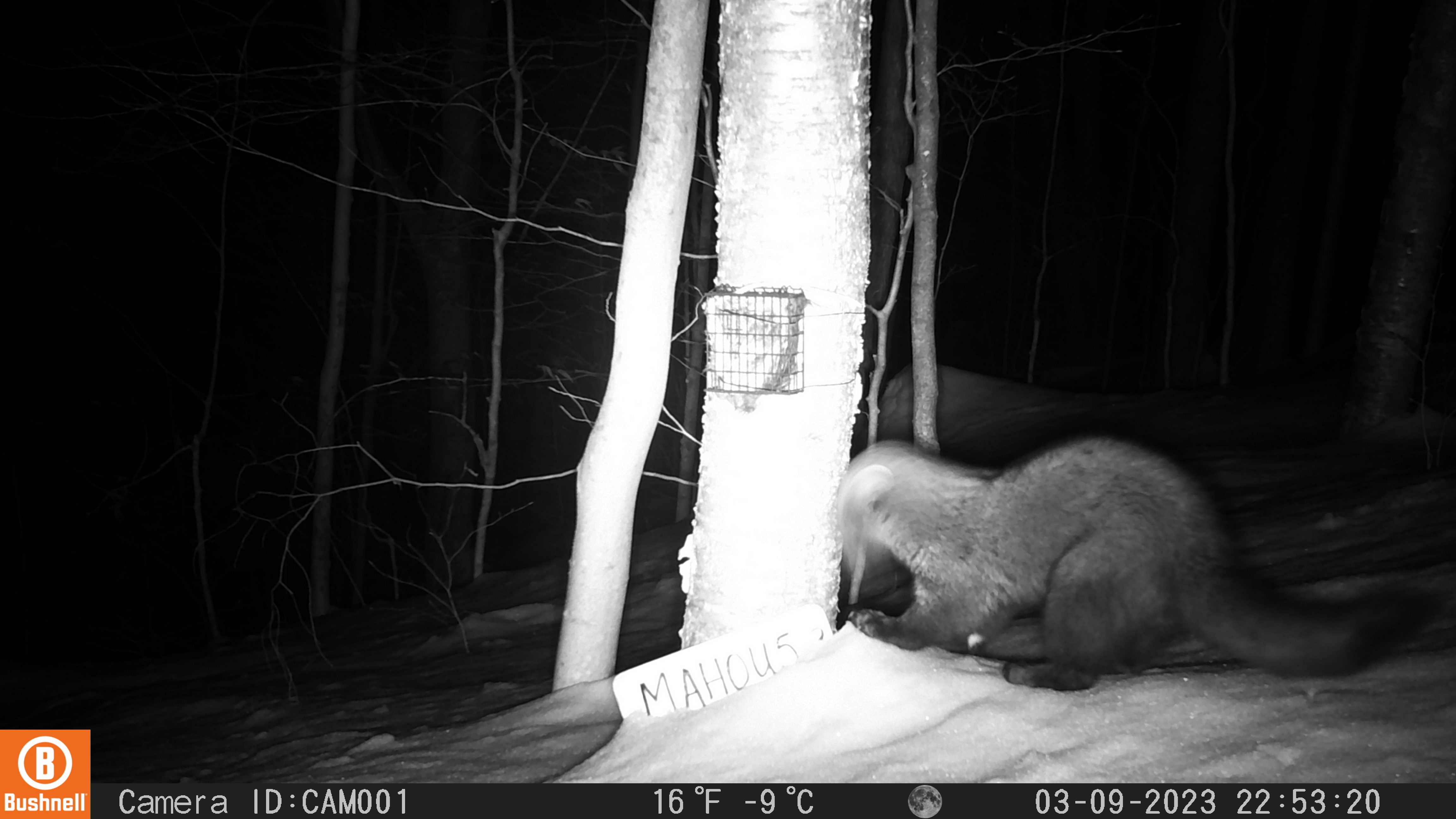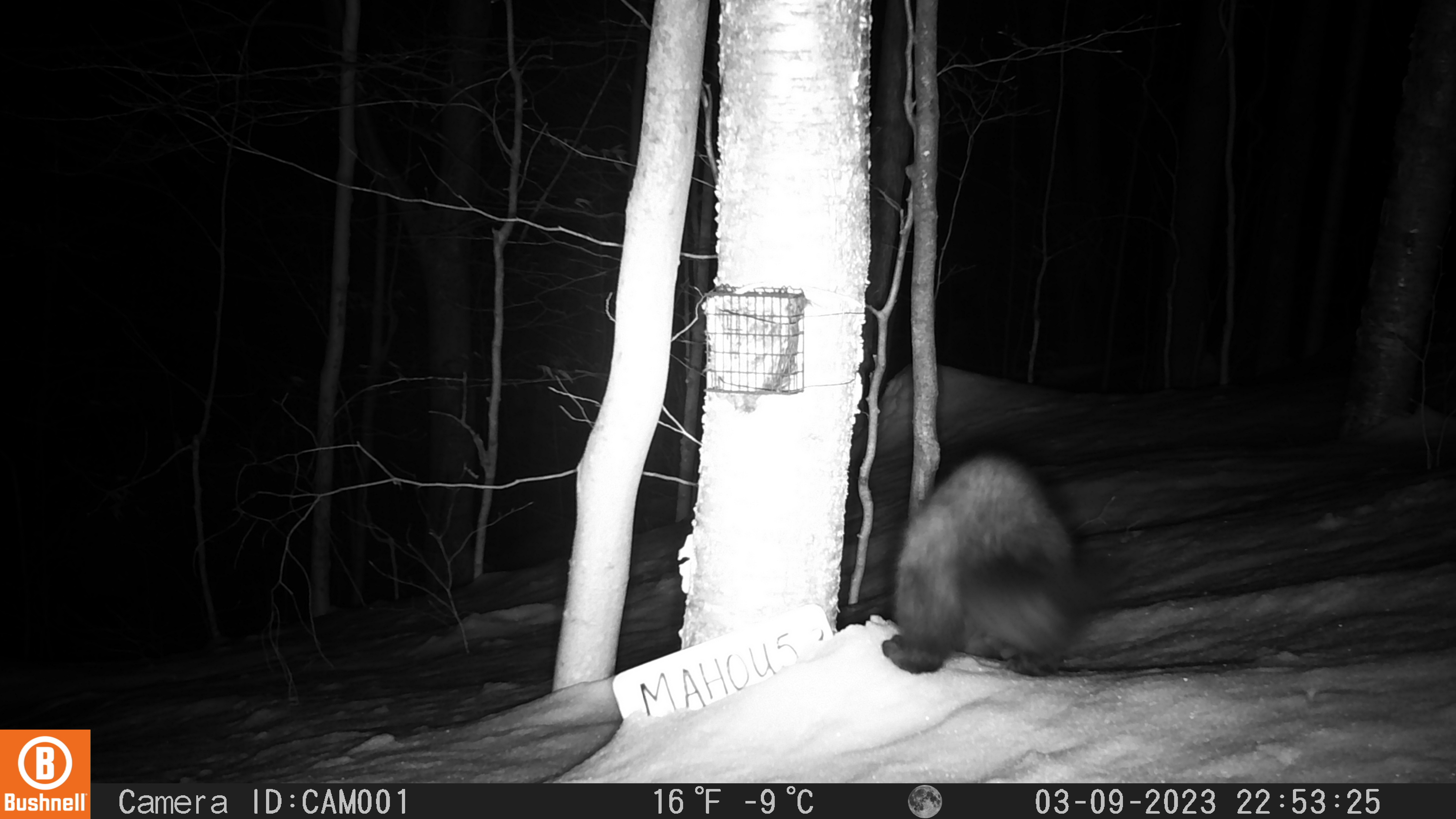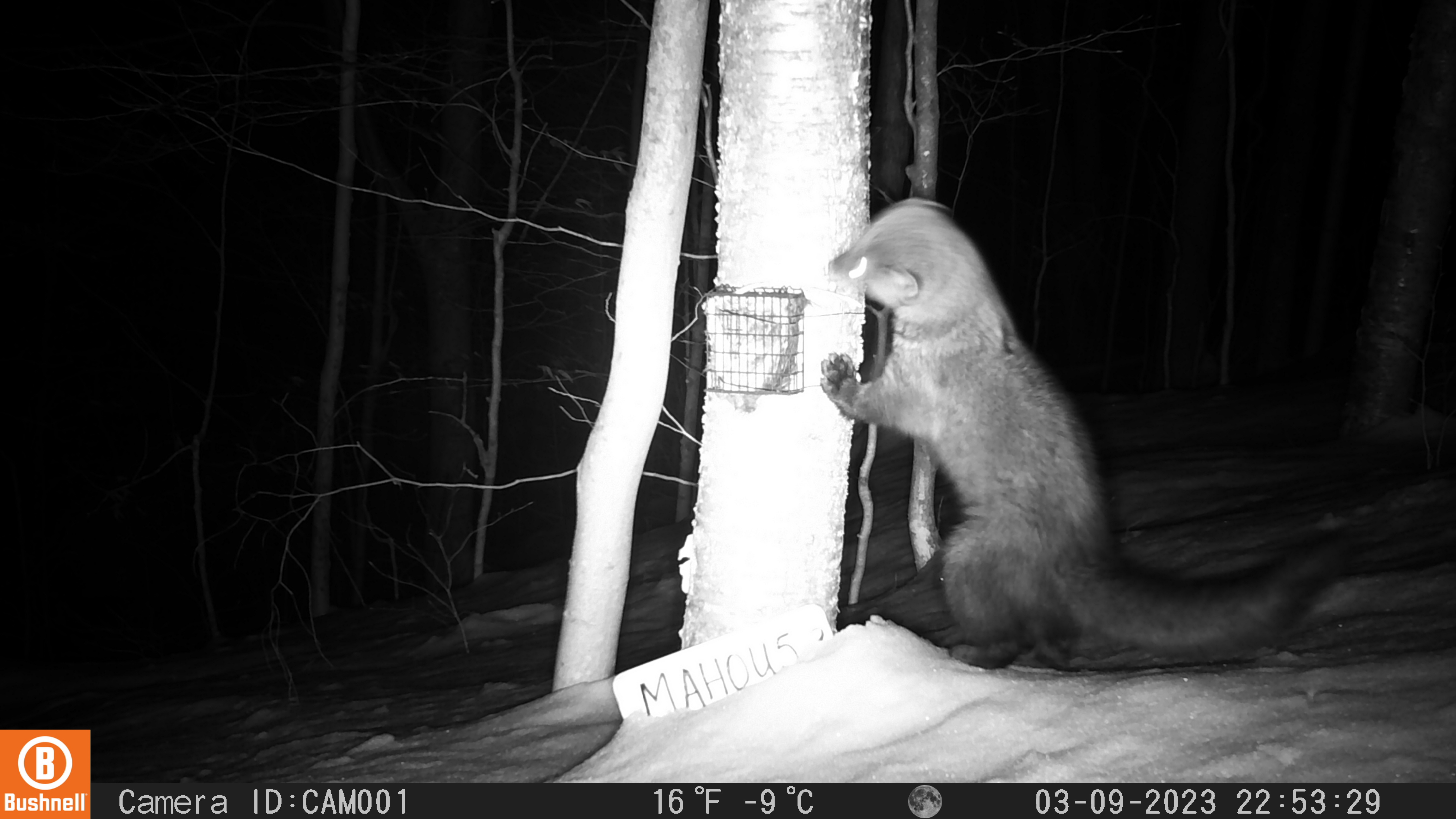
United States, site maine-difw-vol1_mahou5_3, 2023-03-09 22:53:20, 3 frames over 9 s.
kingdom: Animalia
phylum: Chordata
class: Mammalia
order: Carnivora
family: Mustelidae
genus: Pekania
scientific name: Pekania pennanti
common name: fisher